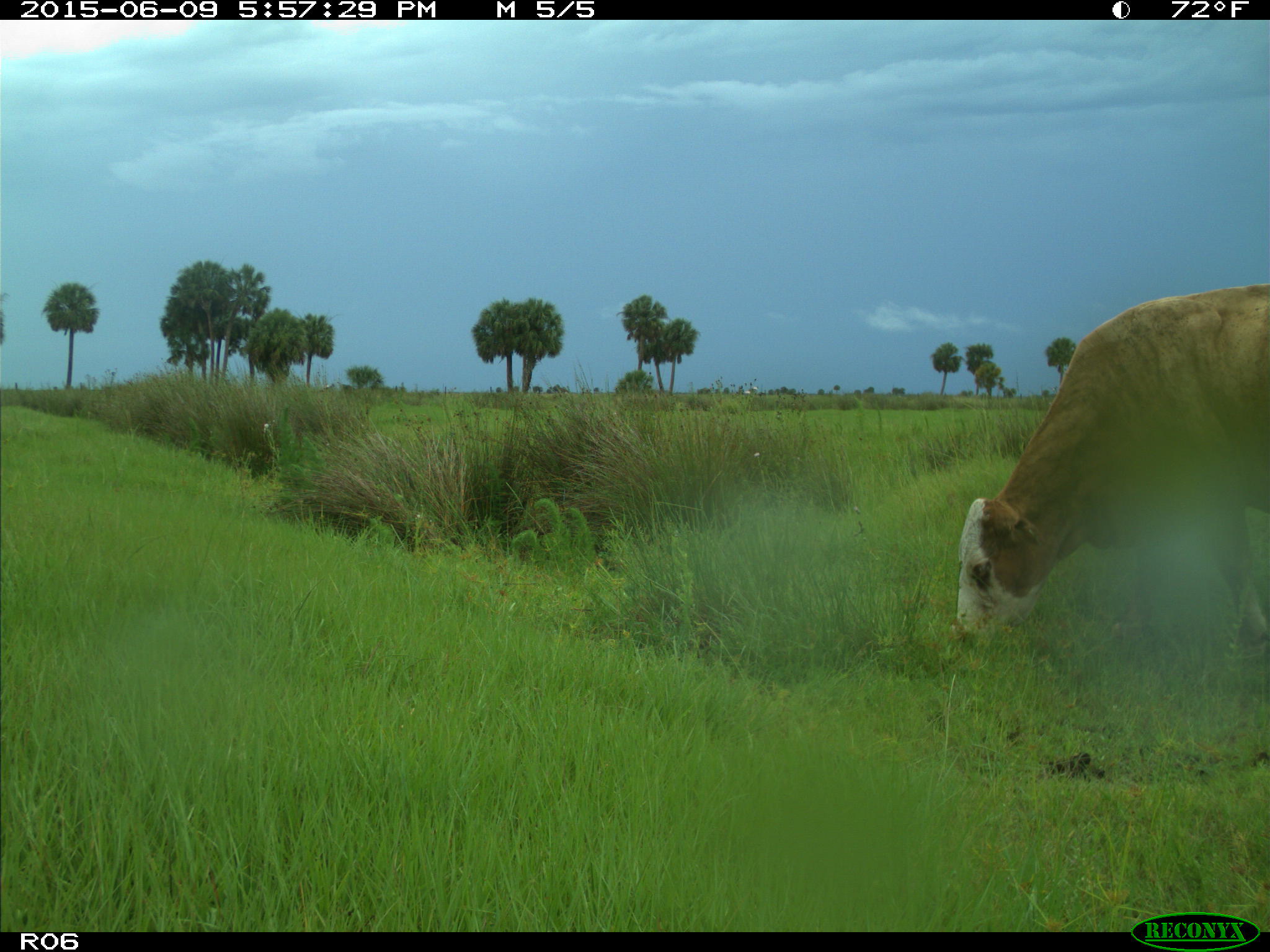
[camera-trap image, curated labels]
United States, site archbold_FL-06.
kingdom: Animalia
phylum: Chordata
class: Mammalia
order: Artiodactyla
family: Bovidae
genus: Bos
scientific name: Bos taurus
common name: domestic cow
Bos taurus (domestic cow).